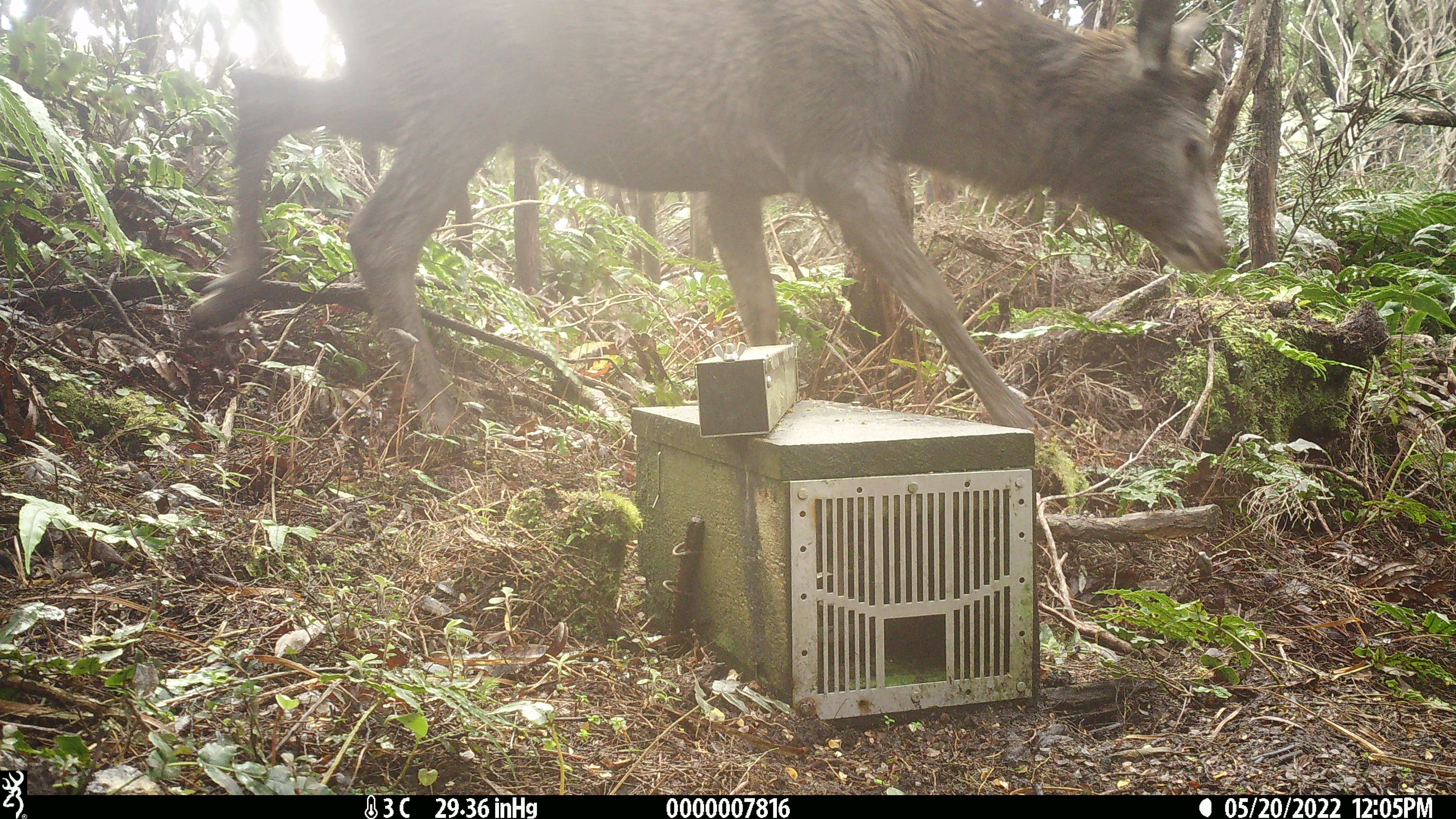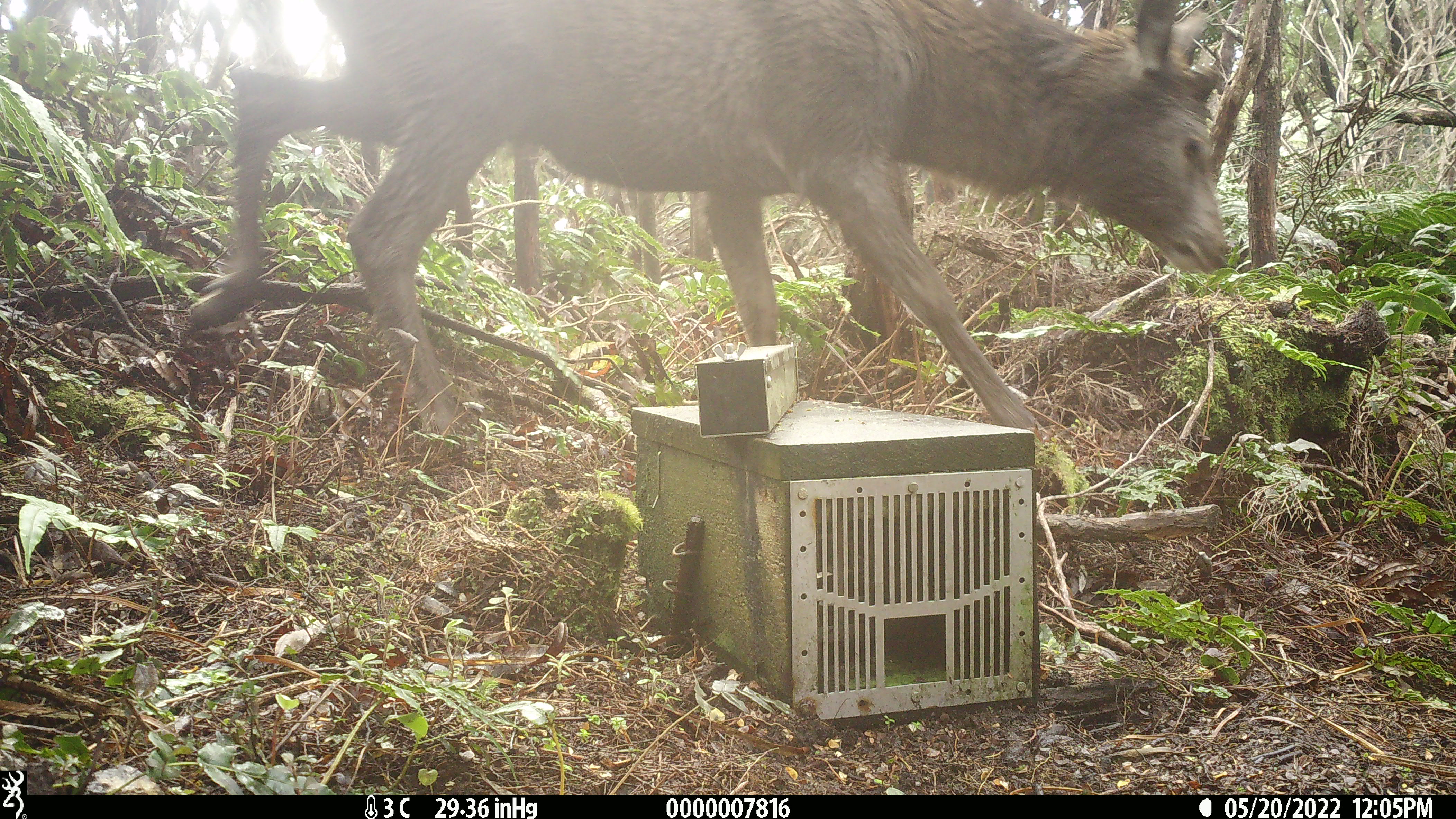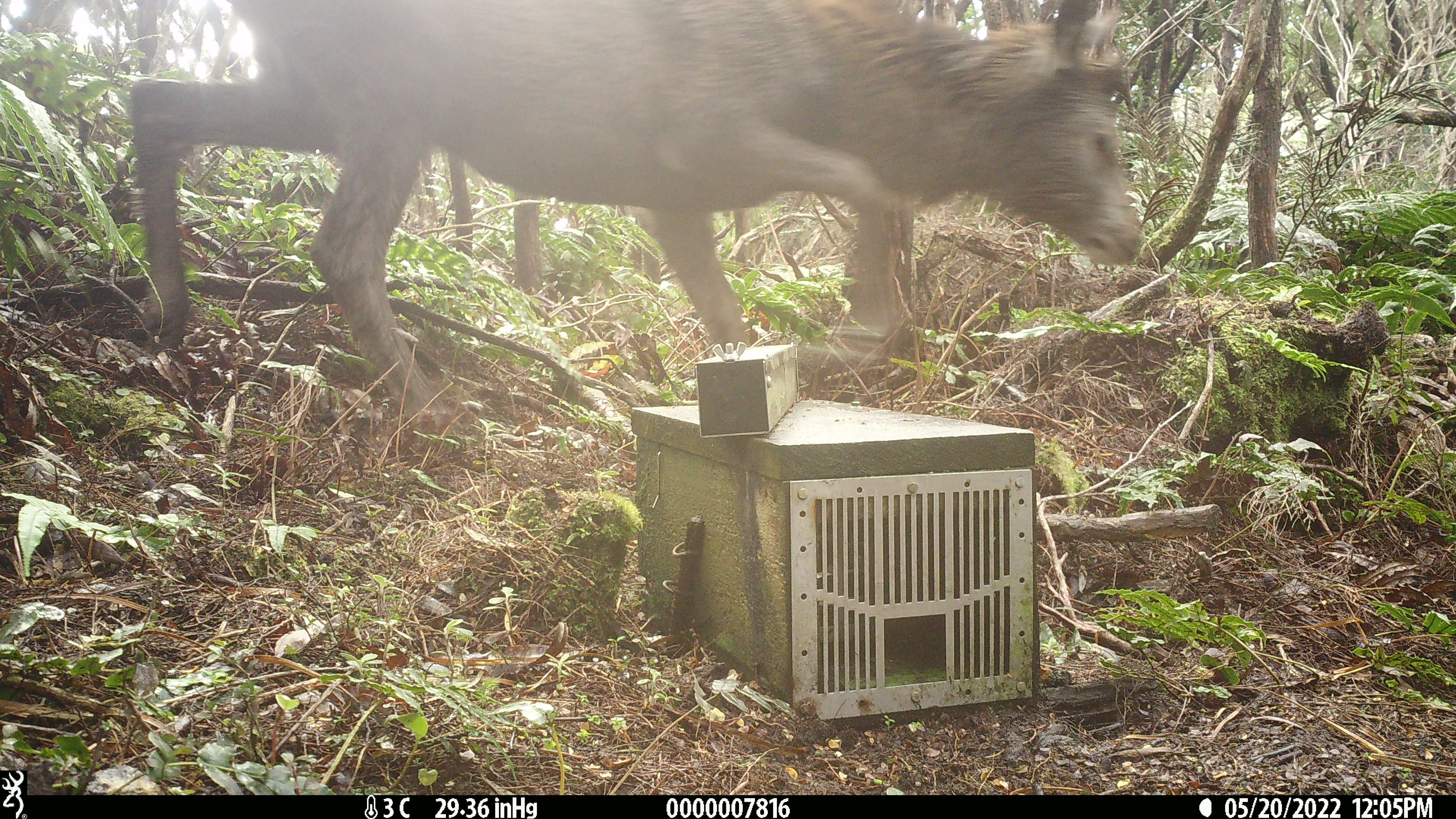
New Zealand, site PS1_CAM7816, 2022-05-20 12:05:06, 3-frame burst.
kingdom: Animalia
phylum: Chordata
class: Mammalia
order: Artiodactyla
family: Cervidae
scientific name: Cervidae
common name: deer